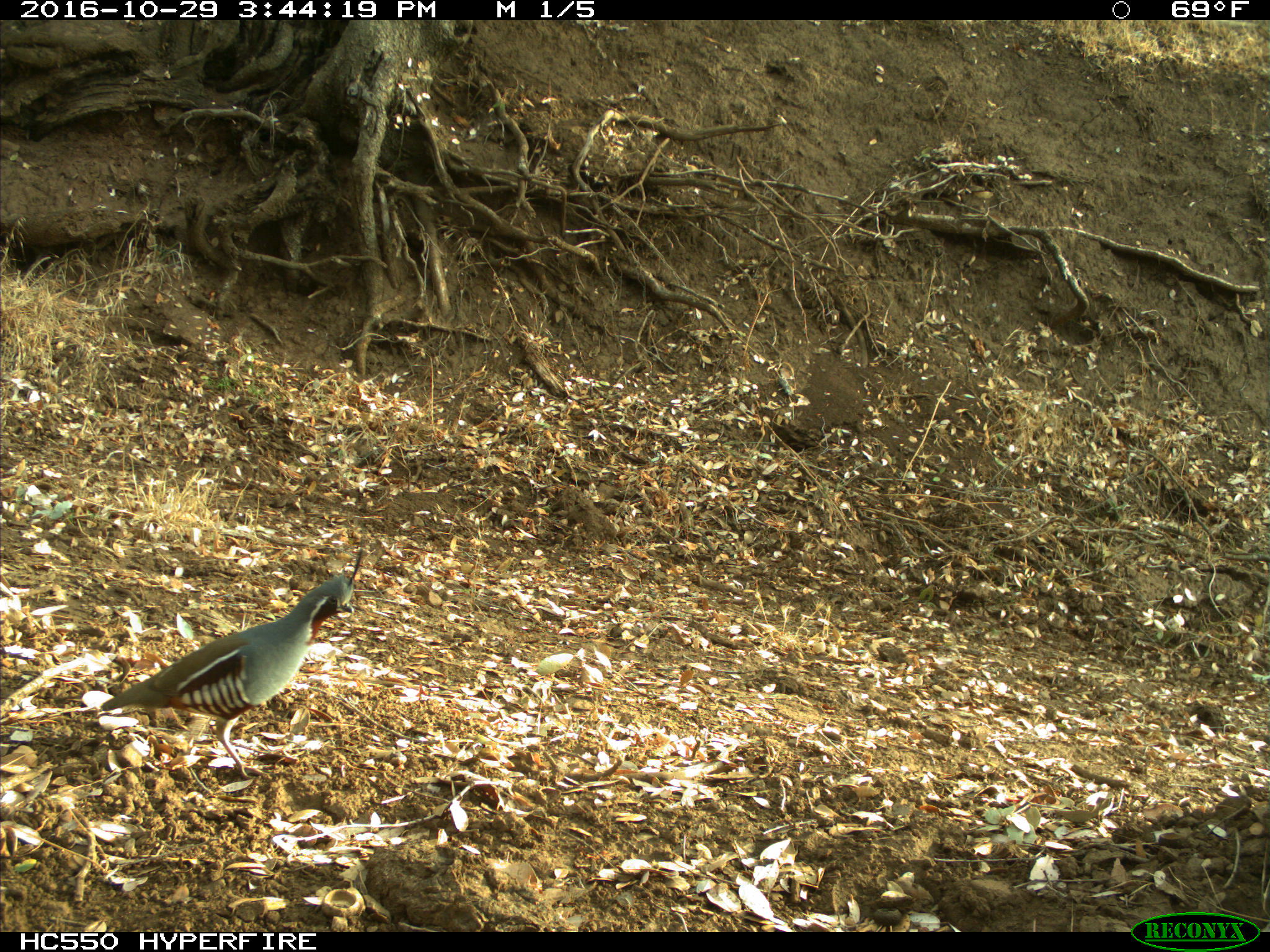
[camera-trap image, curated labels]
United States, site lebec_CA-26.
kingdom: Animalia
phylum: Chordata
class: Aves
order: Galliformes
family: Odontophoridae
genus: Callipepla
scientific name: Callipepla californica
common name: california quail